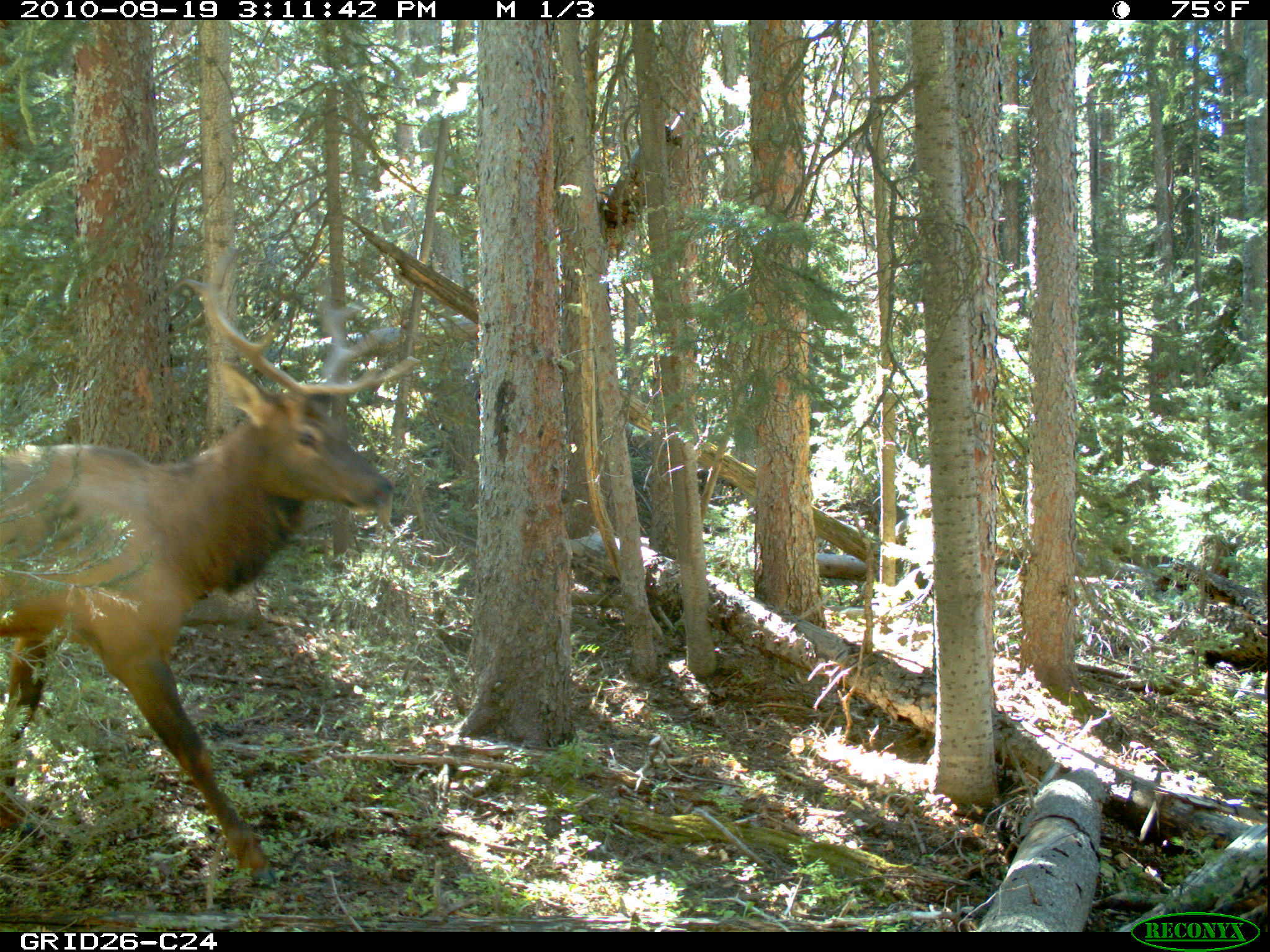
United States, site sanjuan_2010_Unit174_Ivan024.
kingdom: Animalia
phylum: Chordata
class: Mammalia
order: Artiodactyla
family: Cervidae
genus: Cervus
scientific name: Cervus elaphus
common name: red deer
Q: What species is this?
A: Cervus elaphus (red deer).